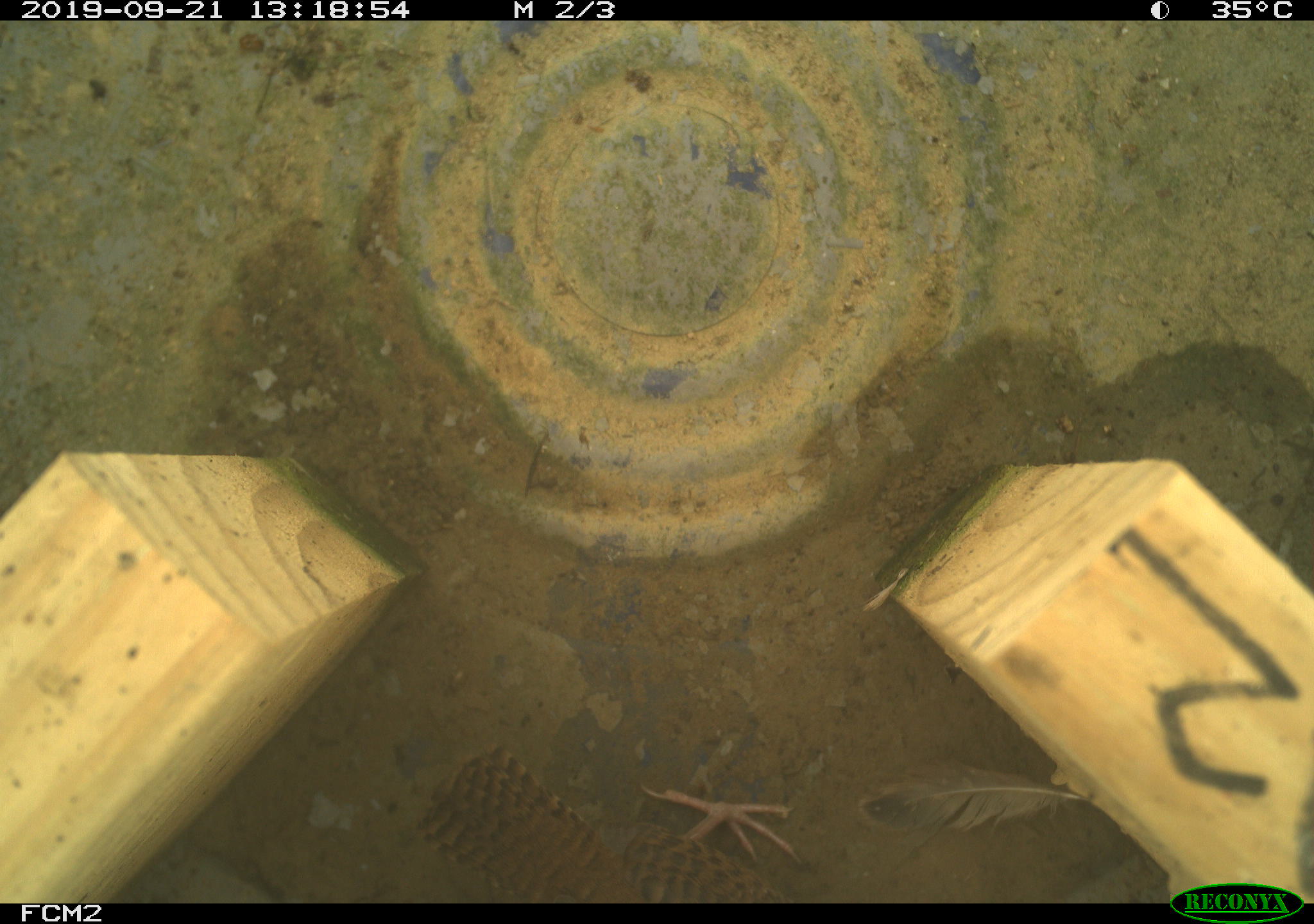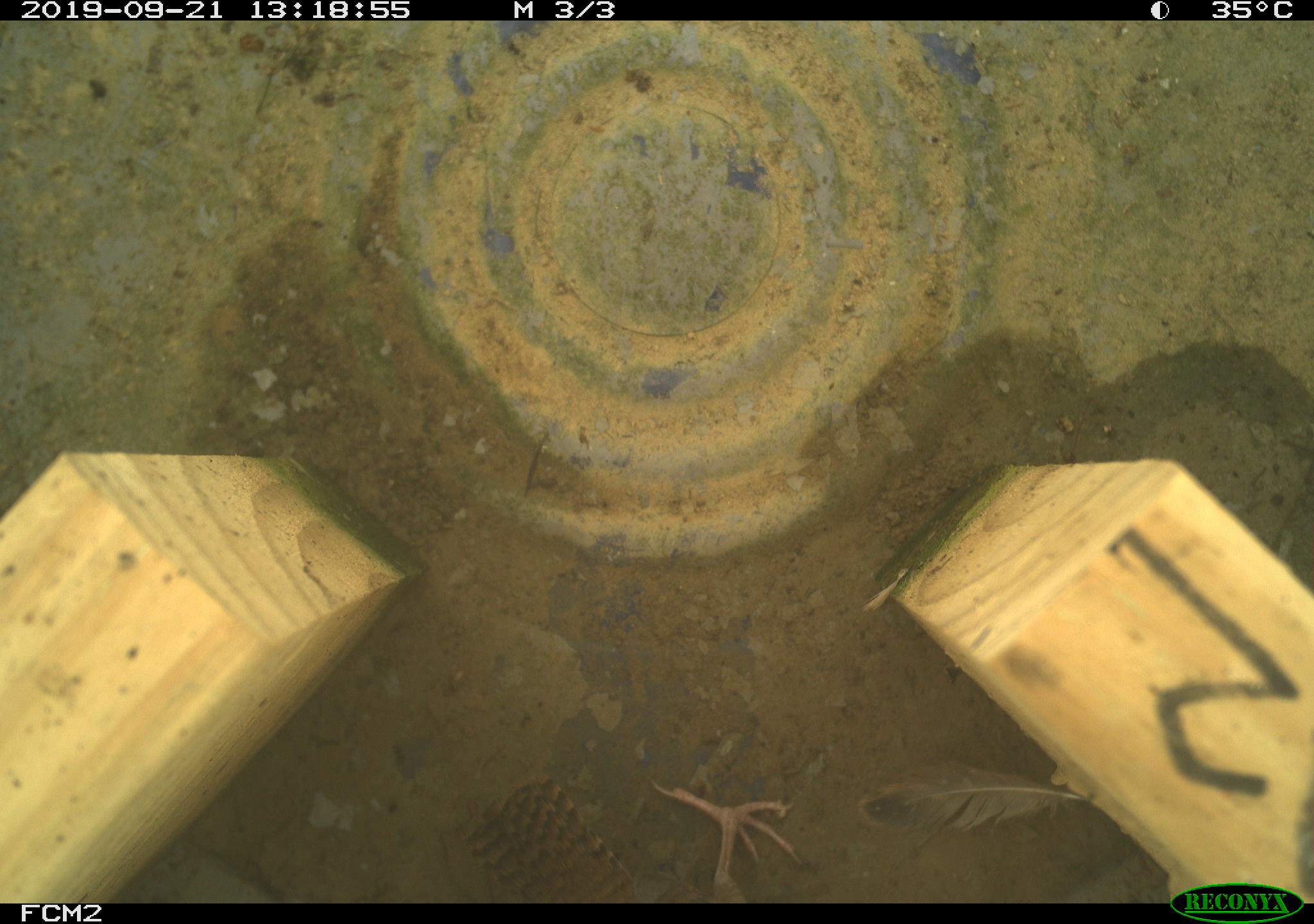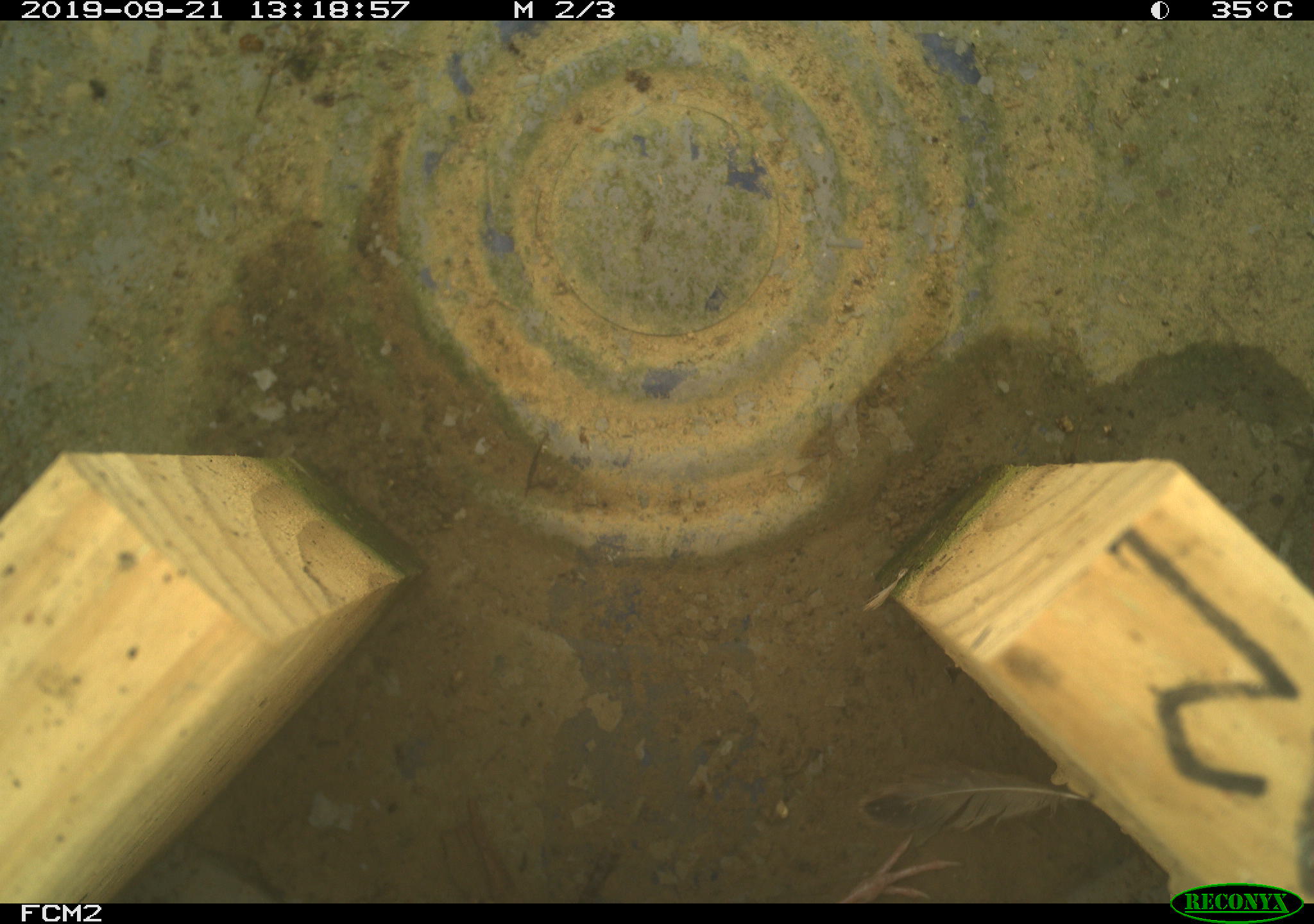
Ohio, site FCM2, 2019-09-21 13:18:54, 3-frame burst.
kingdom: Animalia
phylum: Chordata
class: Aves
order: Passeriformes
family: Troglodytidae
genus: Troglodytes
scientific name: Troglodytes aedon aedon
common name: northern house wren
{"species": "northern house wren (Troglodytes aedon aedon)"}